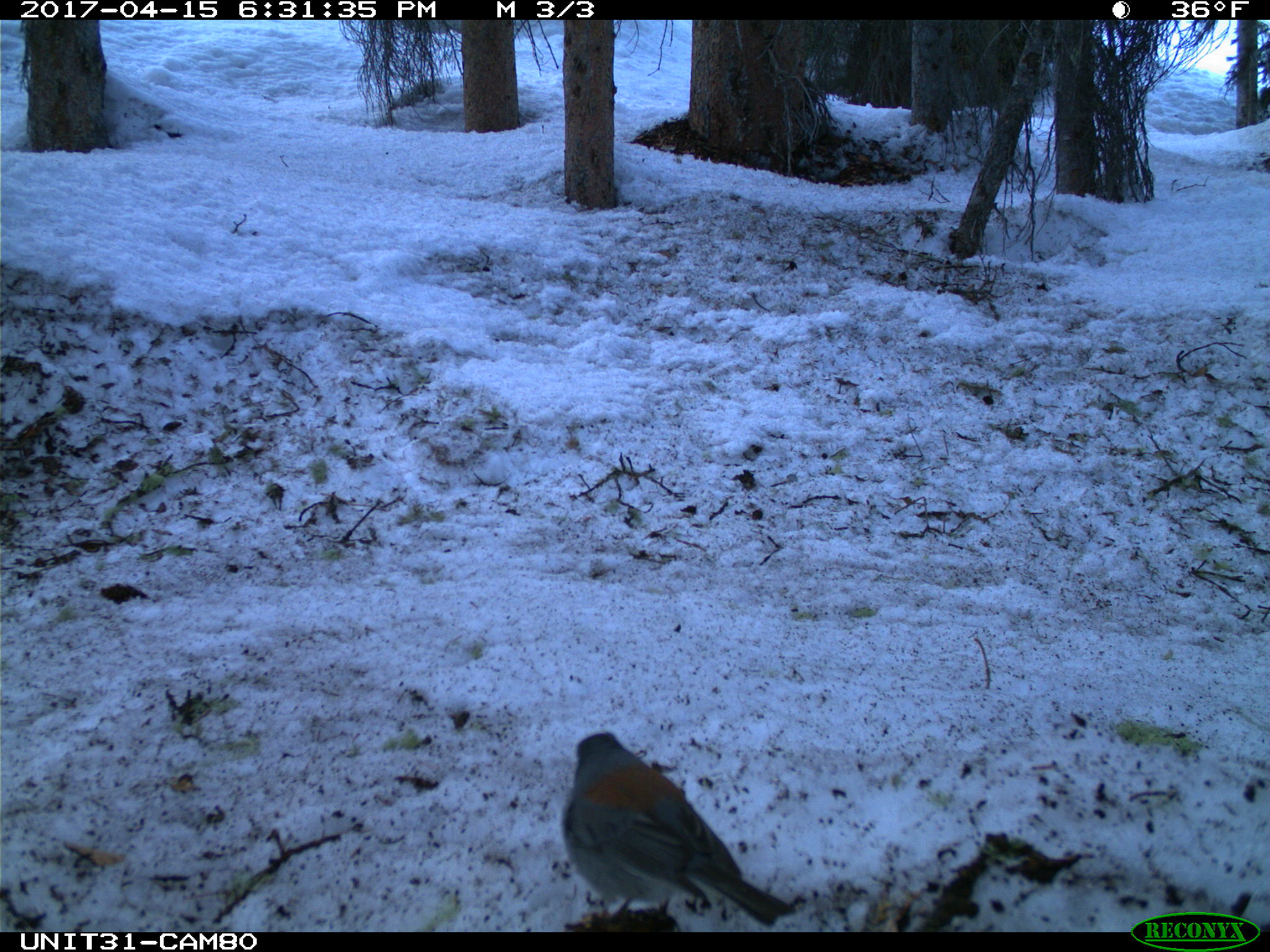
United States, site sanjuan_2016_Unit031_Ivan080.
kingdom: Animalia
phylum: Chordata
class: Aves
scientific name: Aves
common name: birds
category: unidentified bird